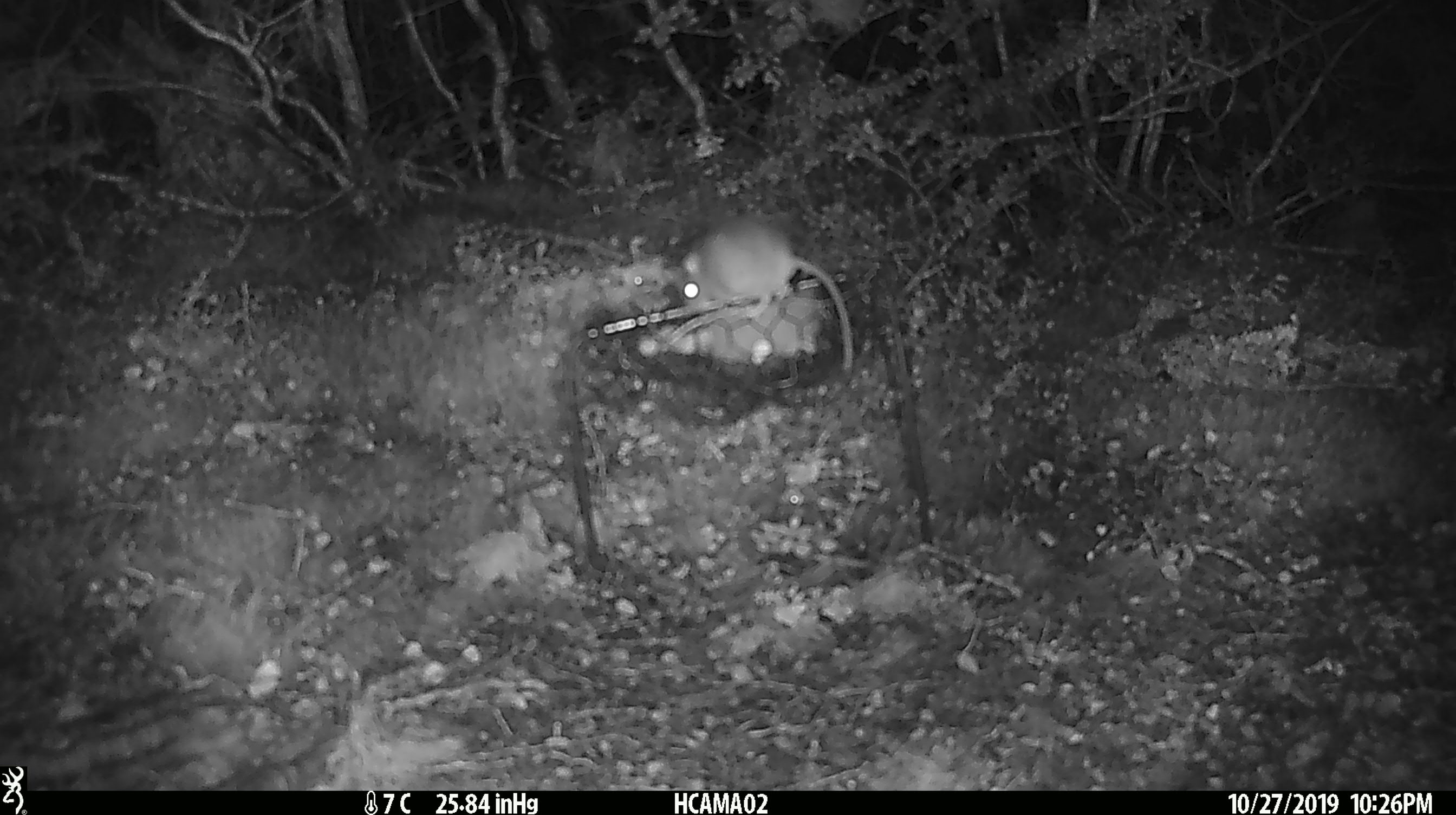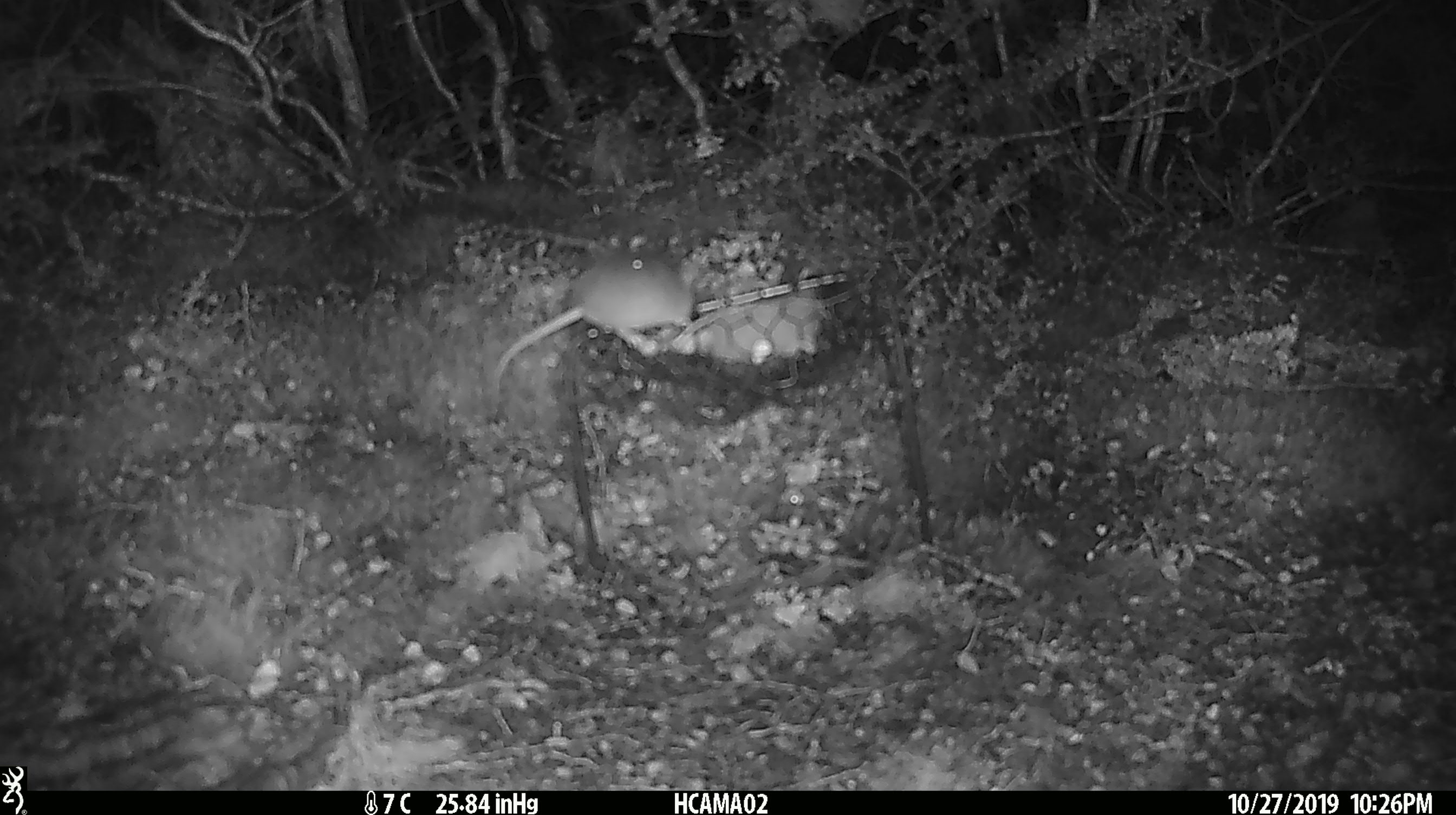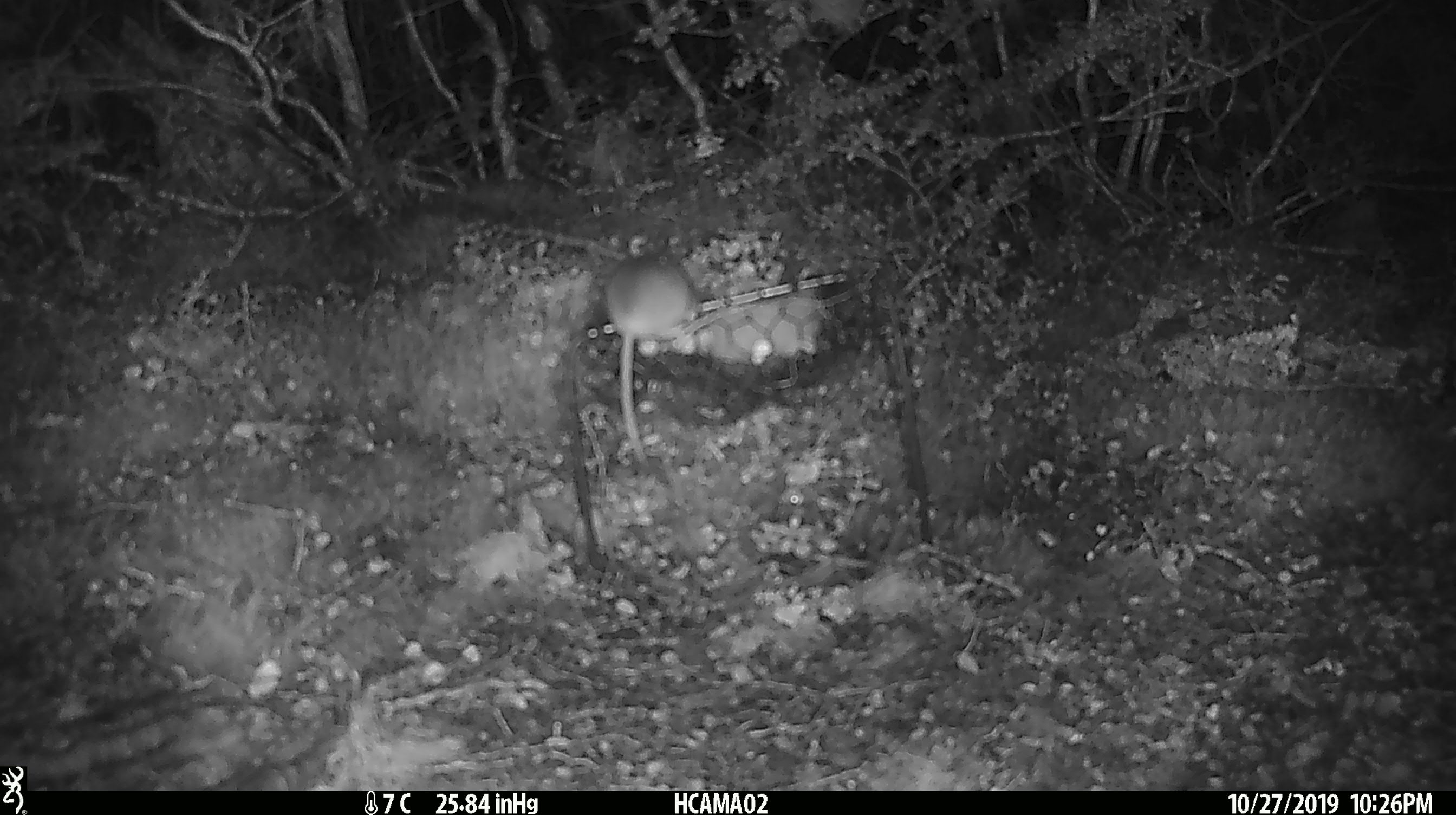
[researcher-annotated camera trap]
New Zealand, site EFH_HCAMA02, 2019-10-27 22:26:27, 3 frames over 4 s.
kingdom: Animalia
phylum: Chordata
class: Mammalia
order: Rodentia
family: Muridae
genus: Mus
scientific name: Mus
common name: mouse